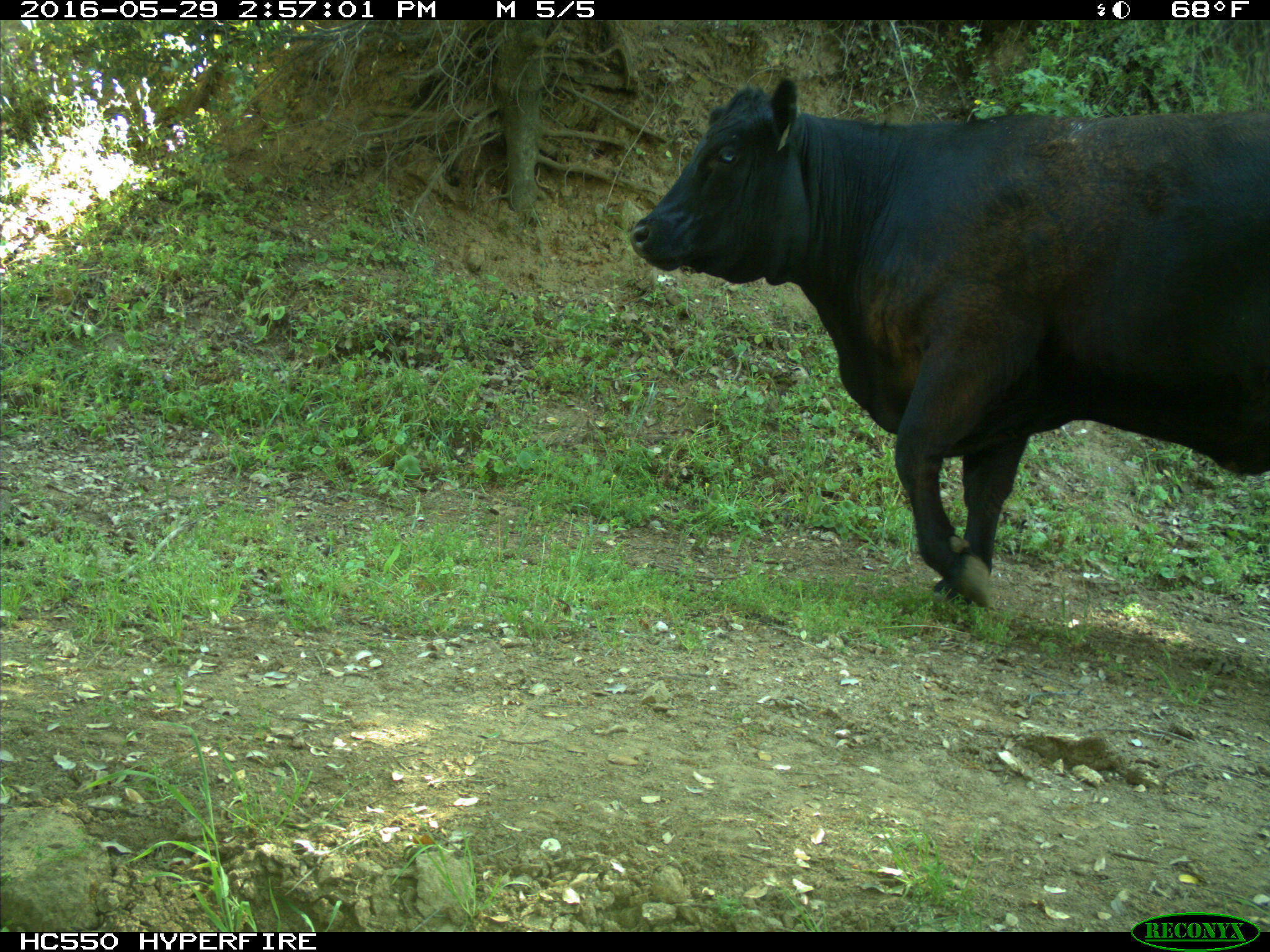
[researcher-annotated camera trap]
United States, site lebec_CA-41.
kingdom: Animalia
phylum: Chordata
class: Mammalia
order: Artiodactyla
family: Bovidae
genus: Bos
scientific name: Bos taurus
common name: domestic cow